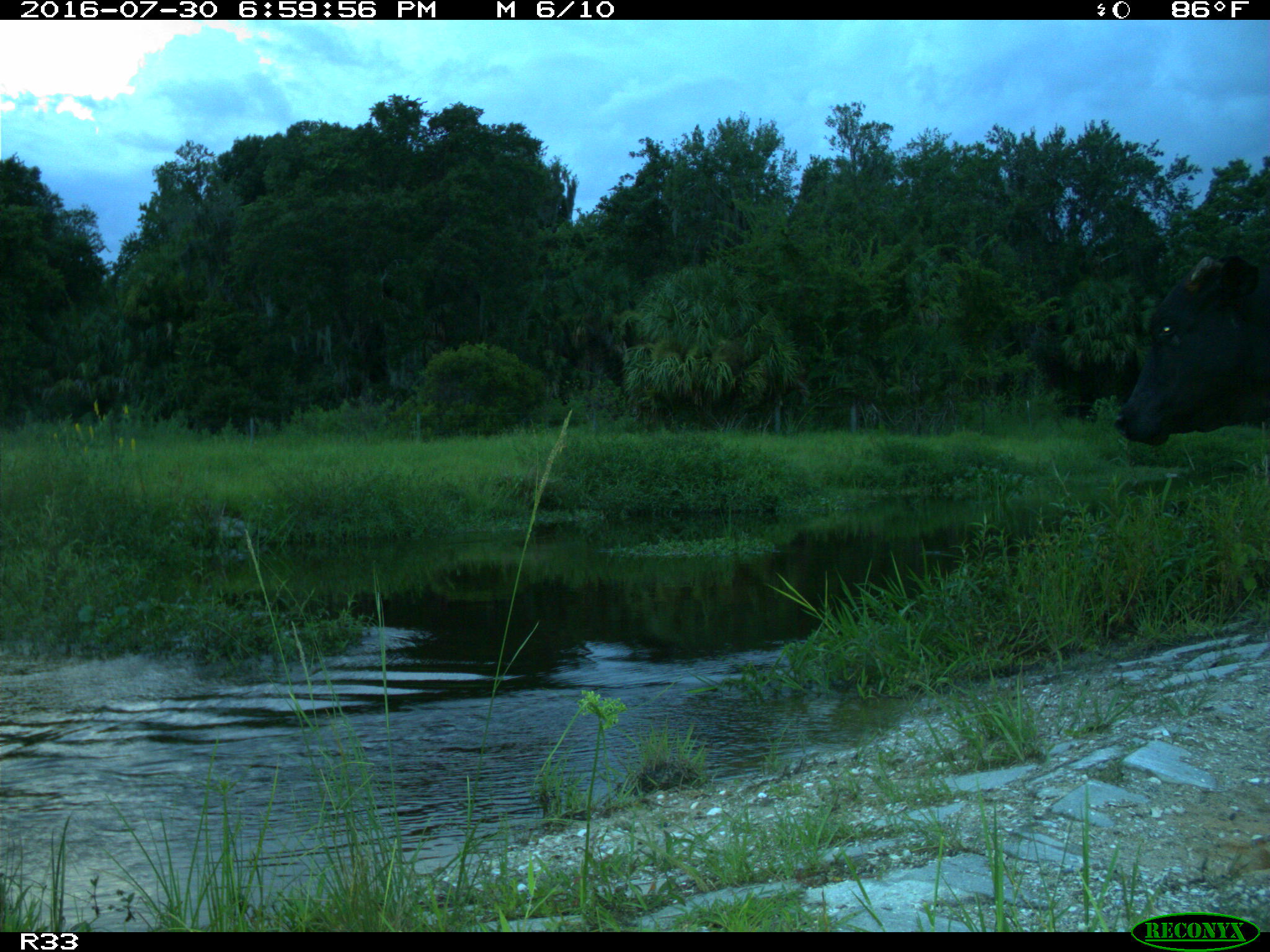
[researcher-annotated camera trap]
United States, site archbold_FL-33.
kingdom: Animalia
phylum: Chordata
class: Mammalia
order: Artiodactyla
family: Bovidae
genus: Bos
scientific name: Bos taurus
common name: domestic cow